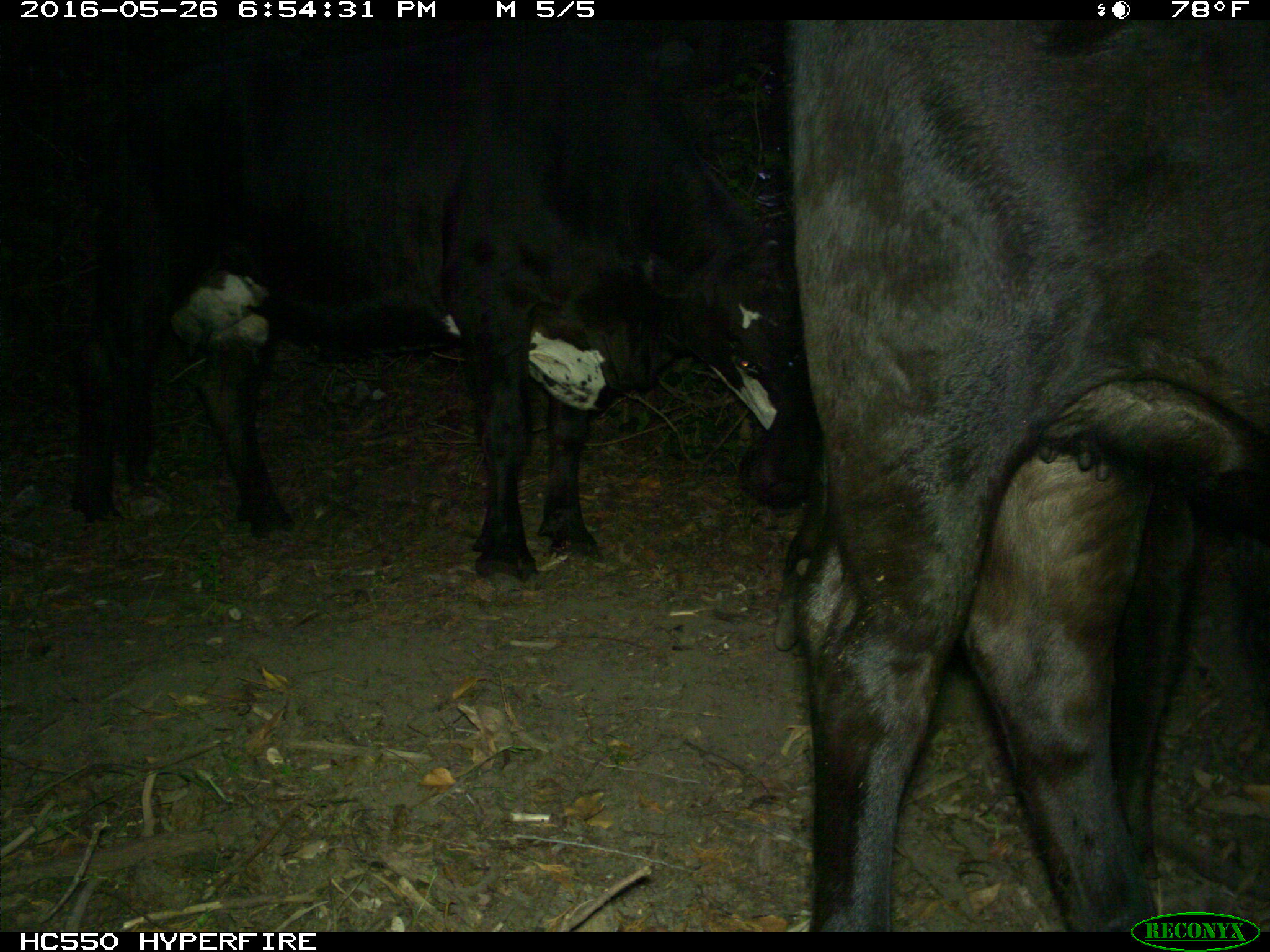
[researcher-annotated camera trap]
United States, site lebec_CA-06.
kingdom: Animalia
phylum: Chordata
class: Mammalia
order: Artiodactyla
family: Bovidae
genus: Bos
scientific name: Bos taurus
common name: domestic cow